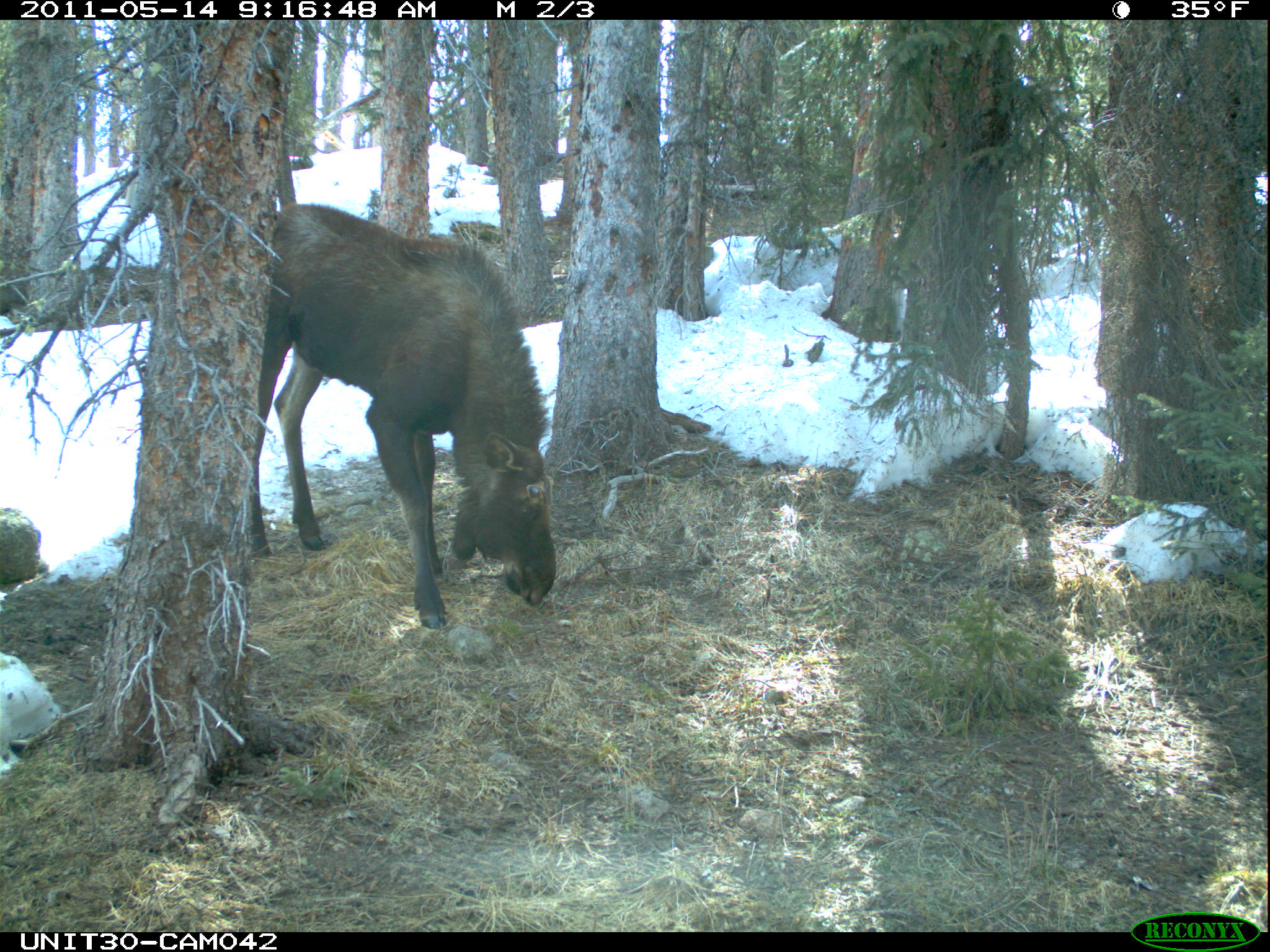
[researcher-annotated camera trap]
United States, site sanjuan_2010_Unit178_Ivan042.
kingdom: Animalia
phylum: Chordata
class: Mammalia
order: Artiodactyla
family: Cervidae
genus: Alces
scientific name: Alces alces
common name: moose